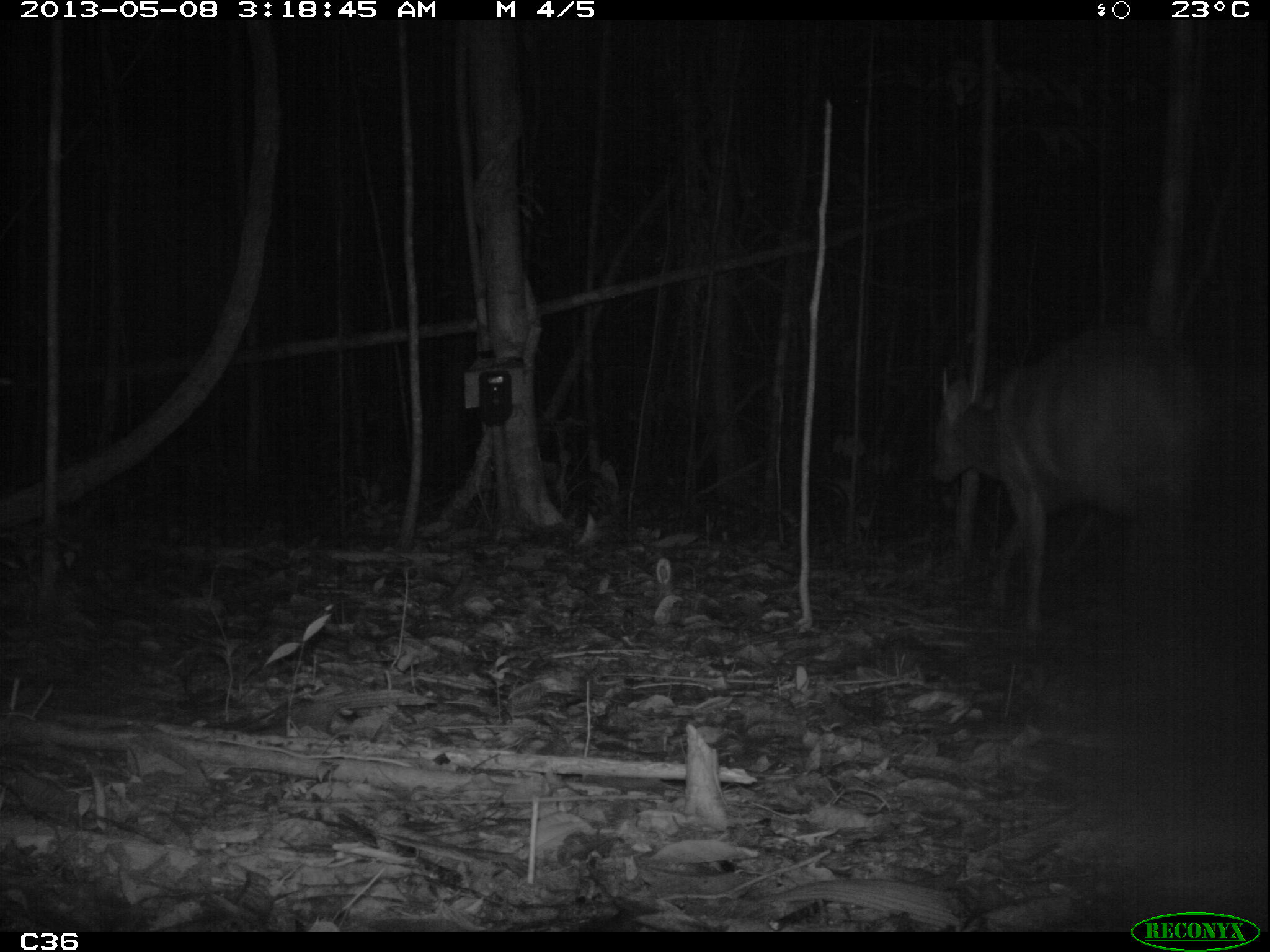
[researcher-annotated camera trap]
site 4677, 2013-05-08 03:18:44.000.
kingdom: Animalia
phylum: Chordata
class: Mammalia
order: Artiodactyla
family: Cervidae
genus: Mazama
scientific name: Mazama americana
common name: red brocket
Mazama americana (red brocket), count 1, age adult, sex male.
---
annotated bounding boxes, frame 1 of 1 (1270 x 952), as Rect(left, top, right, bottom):
mazama americana: Rect(924, 313, 1234, 638)